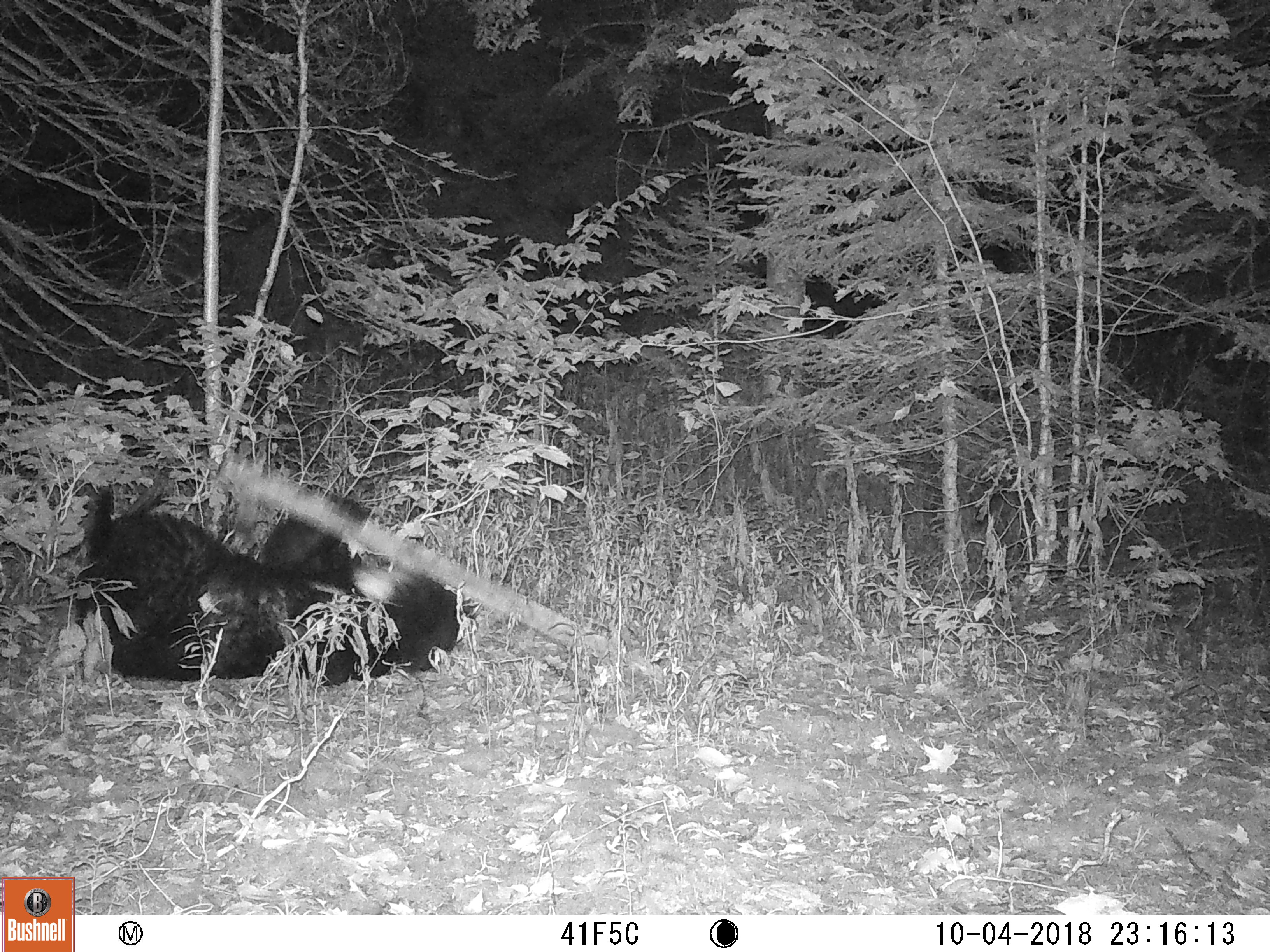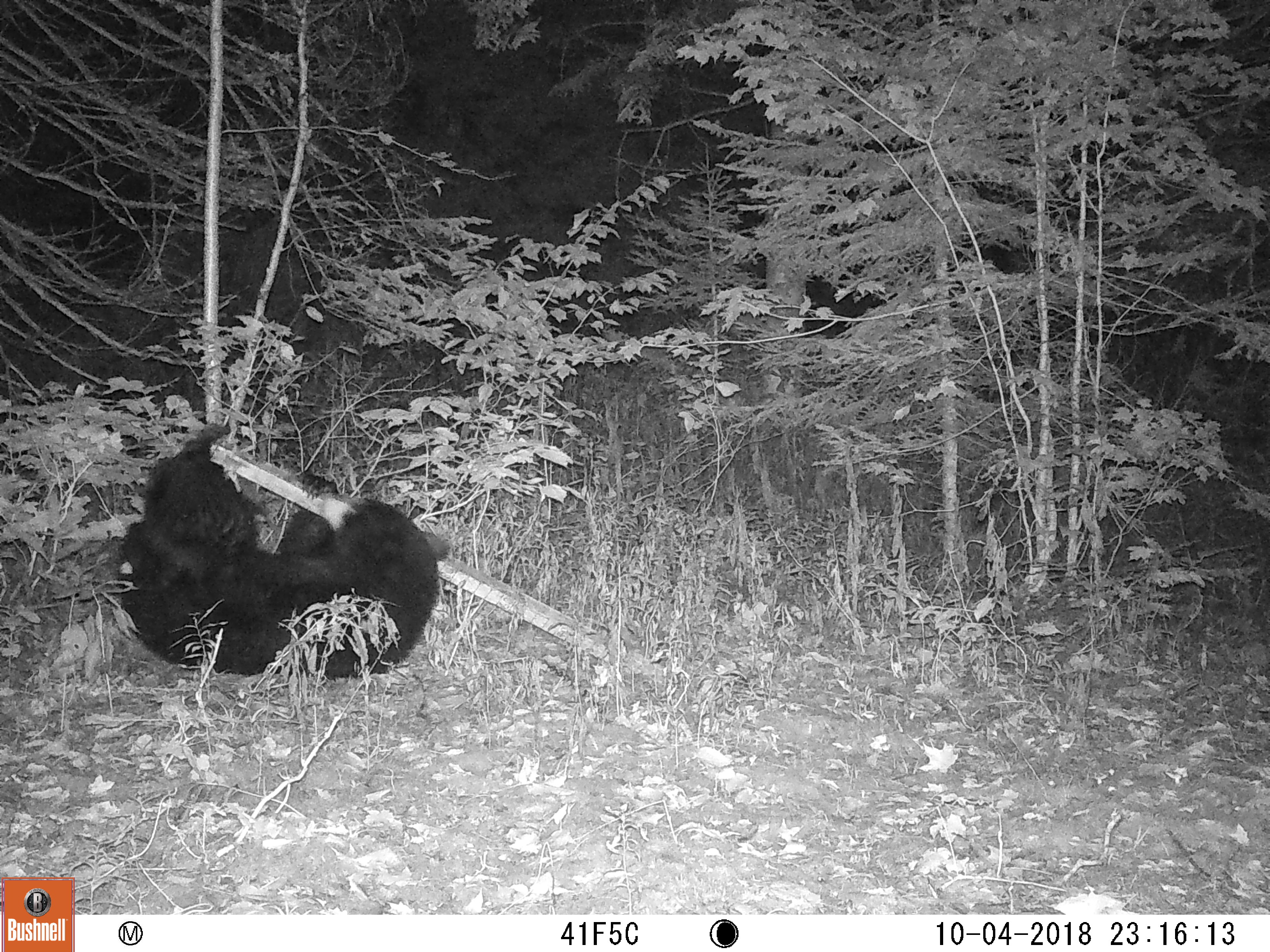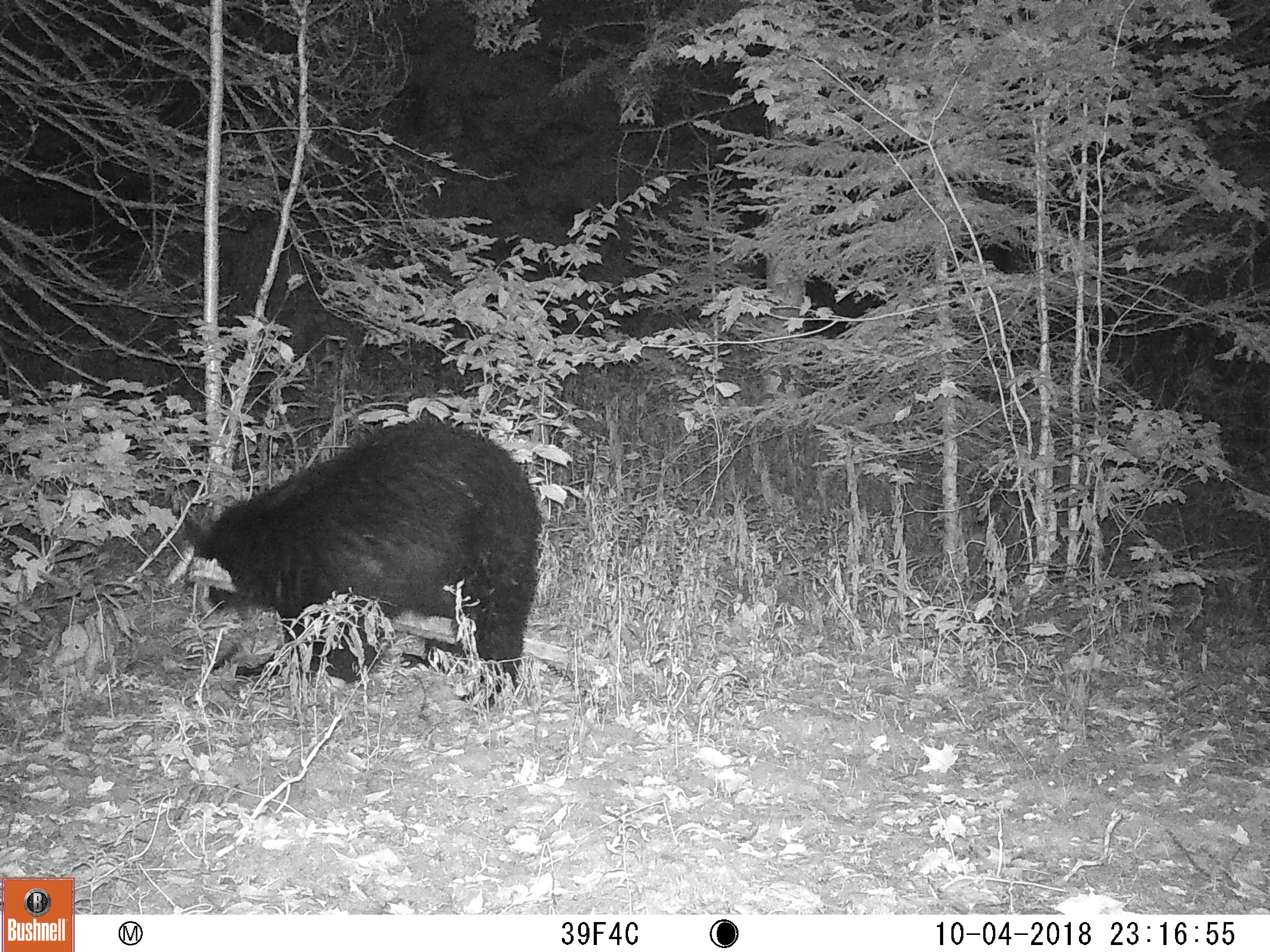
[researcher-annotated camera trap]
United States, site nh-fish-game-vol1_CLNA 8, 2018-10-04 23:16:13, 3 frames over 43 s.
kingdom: Animalia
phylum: Chordata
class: Mammalia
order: Carnivora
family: Ursidae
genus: Ursus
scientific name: Ursus americanus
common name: black bear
Black bear (Ursus americanus).